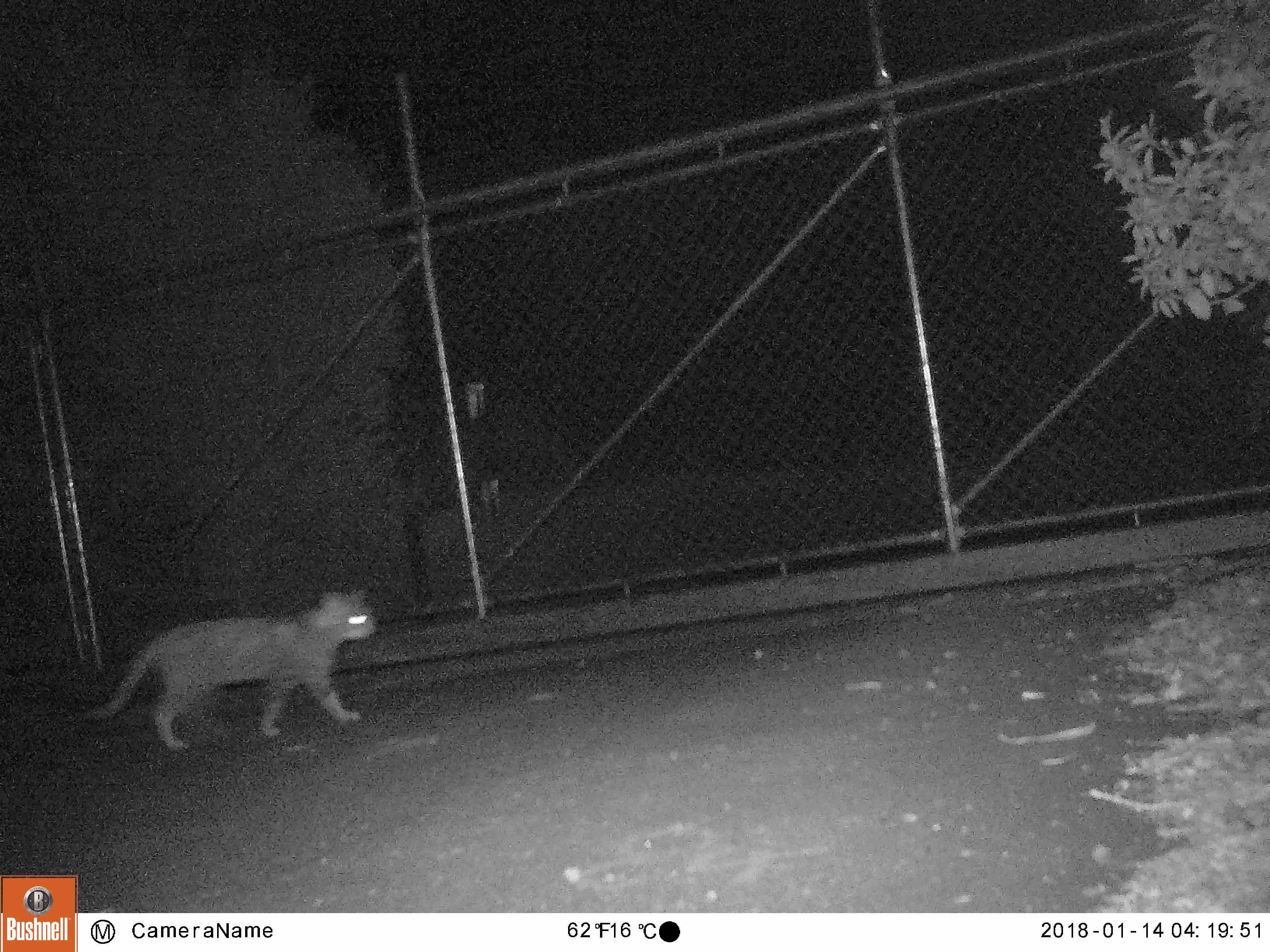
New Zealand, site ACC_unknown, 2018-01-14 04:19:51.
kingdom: Animalia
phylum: Chordata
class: Mammalia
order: Carnivora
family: Felidae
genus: Felis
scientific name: Felis catus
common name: domestic cat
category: cat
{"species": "cat (domestic cat) (Felis catus)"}